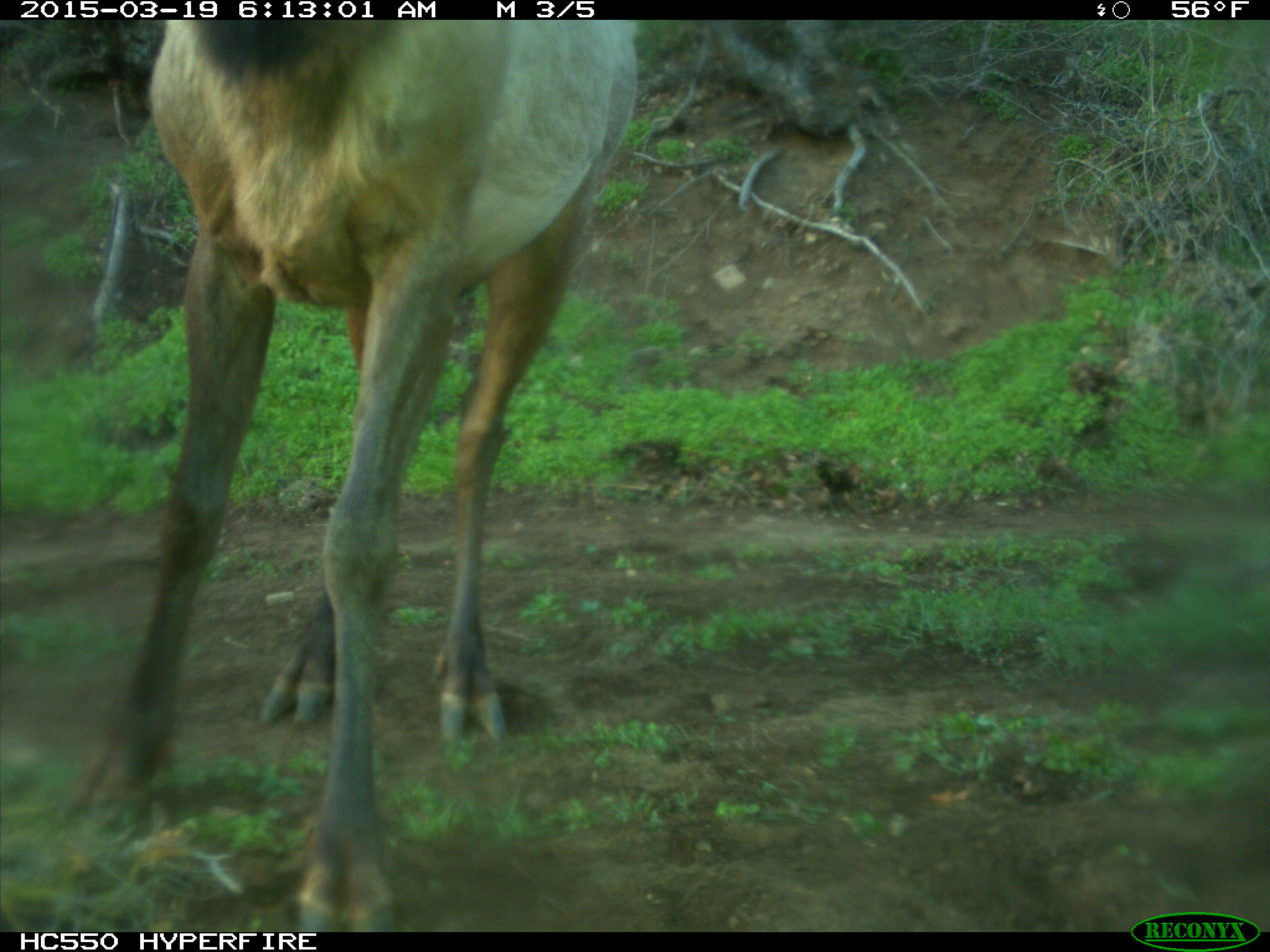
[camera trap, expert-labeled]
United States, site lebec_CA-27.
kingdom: Animalia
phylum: Chordata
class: Mammalia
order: Artiodactyla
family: Cervidae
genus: Cervus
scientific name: Cervus canadensis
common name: elk